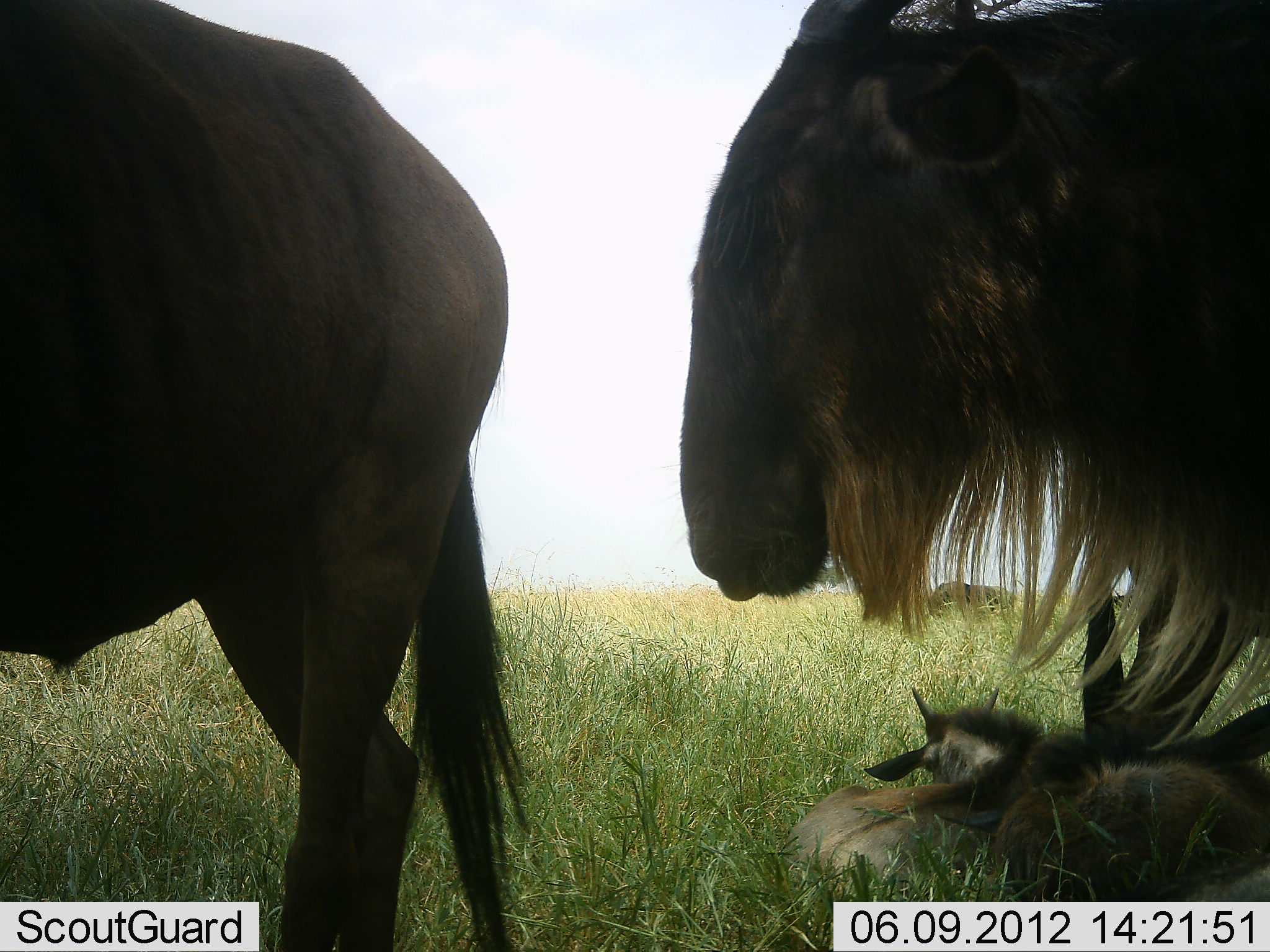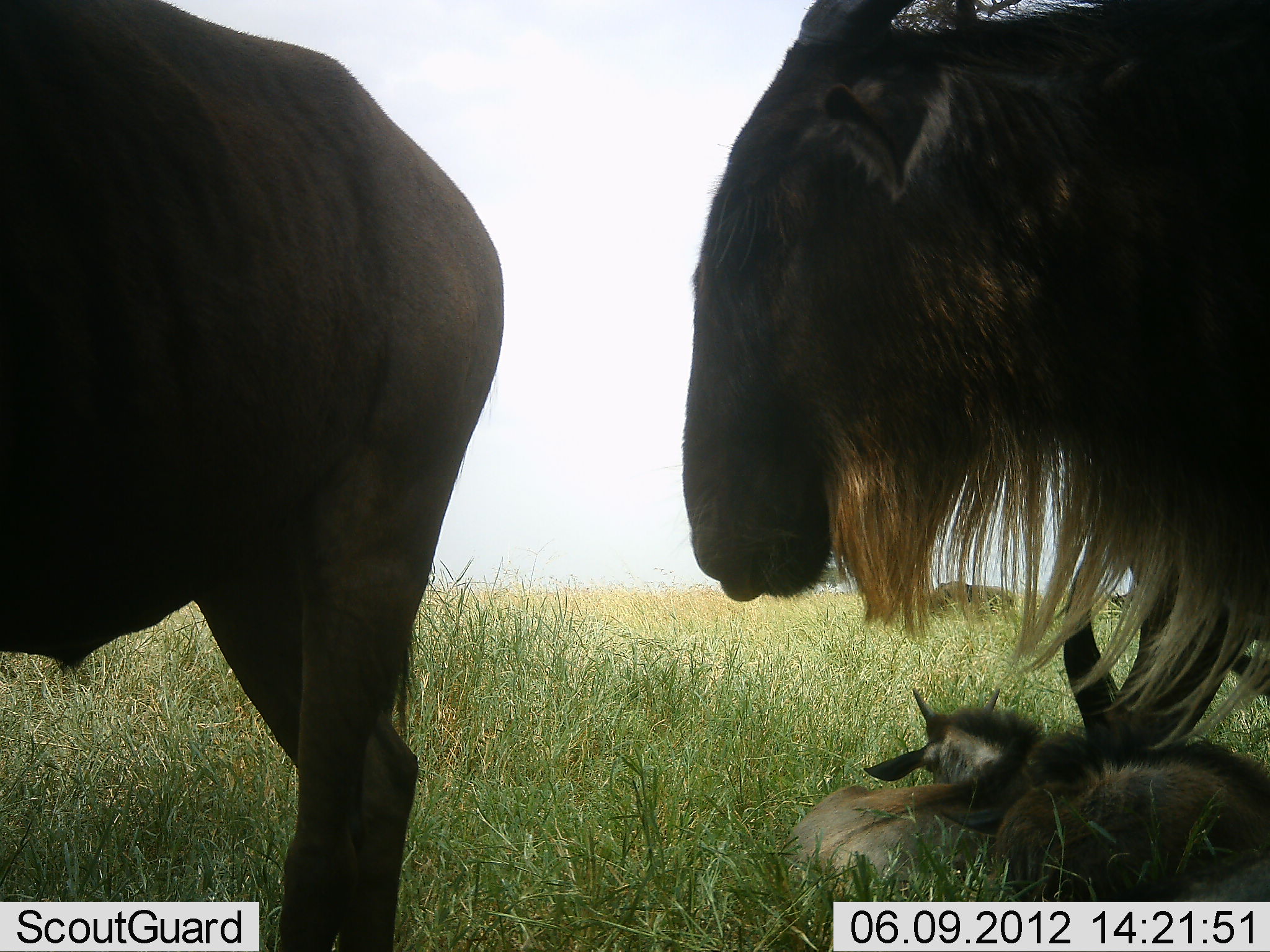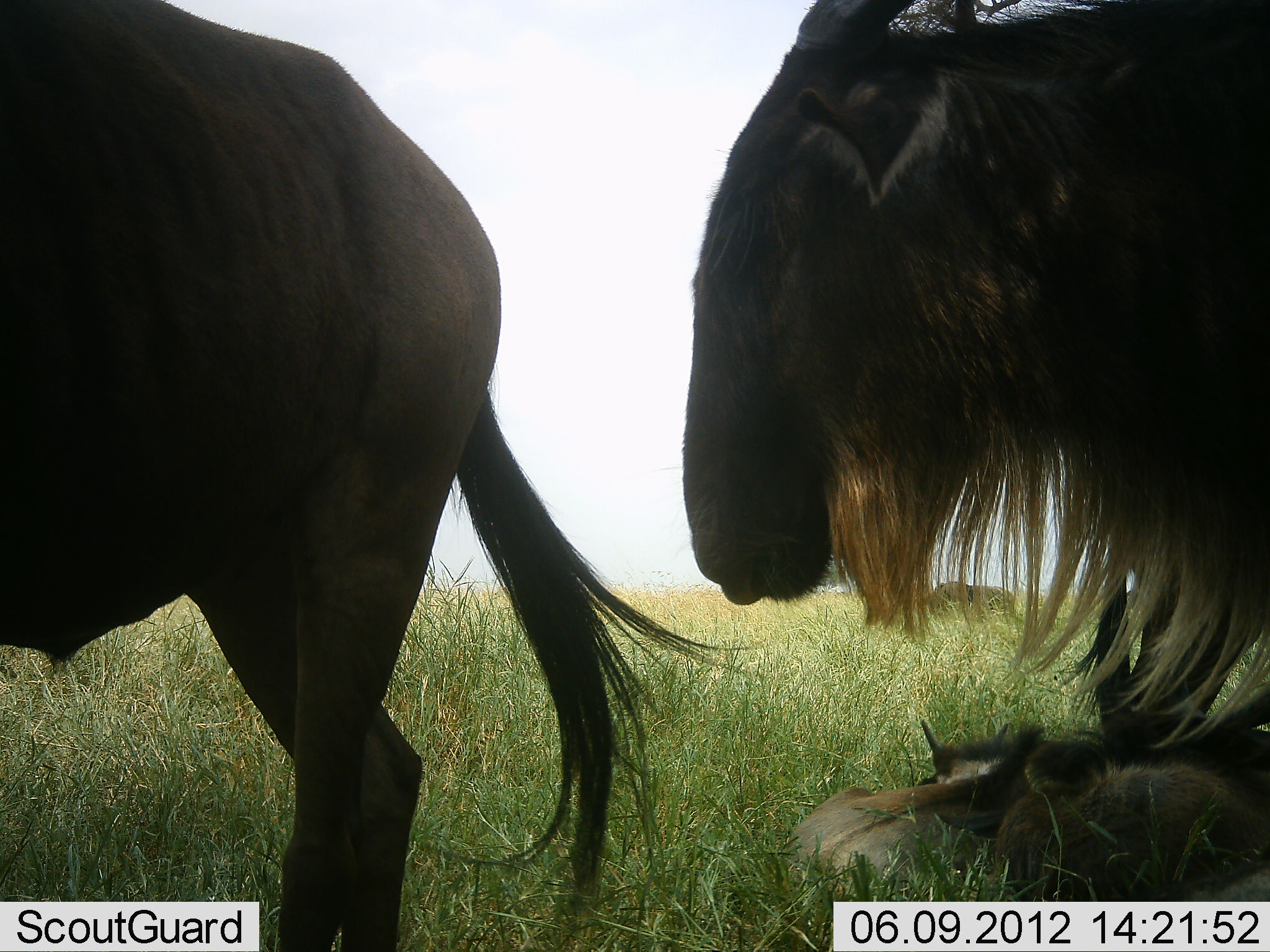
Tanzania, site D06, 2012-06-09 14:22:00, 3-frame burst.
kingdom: Animalia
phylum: Chordata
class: Mammalia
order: Artiodactyla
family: Bovidae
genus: Connochaetes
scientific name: Connochaetes taurinus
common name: blue wildebeest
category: wildebeest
Wildebeest (blue wildebeest) (Connochaetes taurinus), count 4. Behavior (volunteer vote fractions): standing 80%, resting 80%, moving 10%, interacting 0%. Young present (vote fraction): 80%. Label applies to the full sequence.